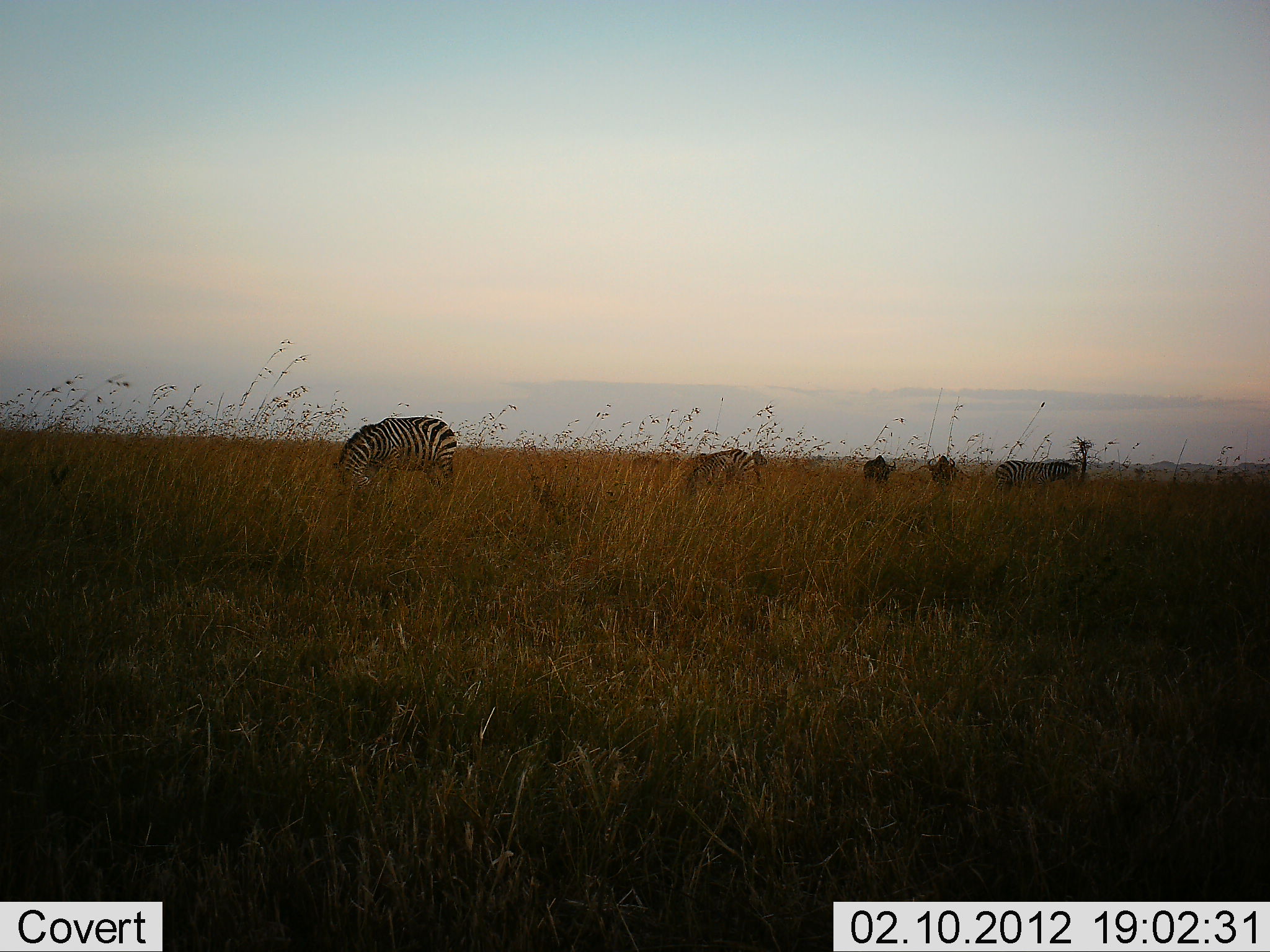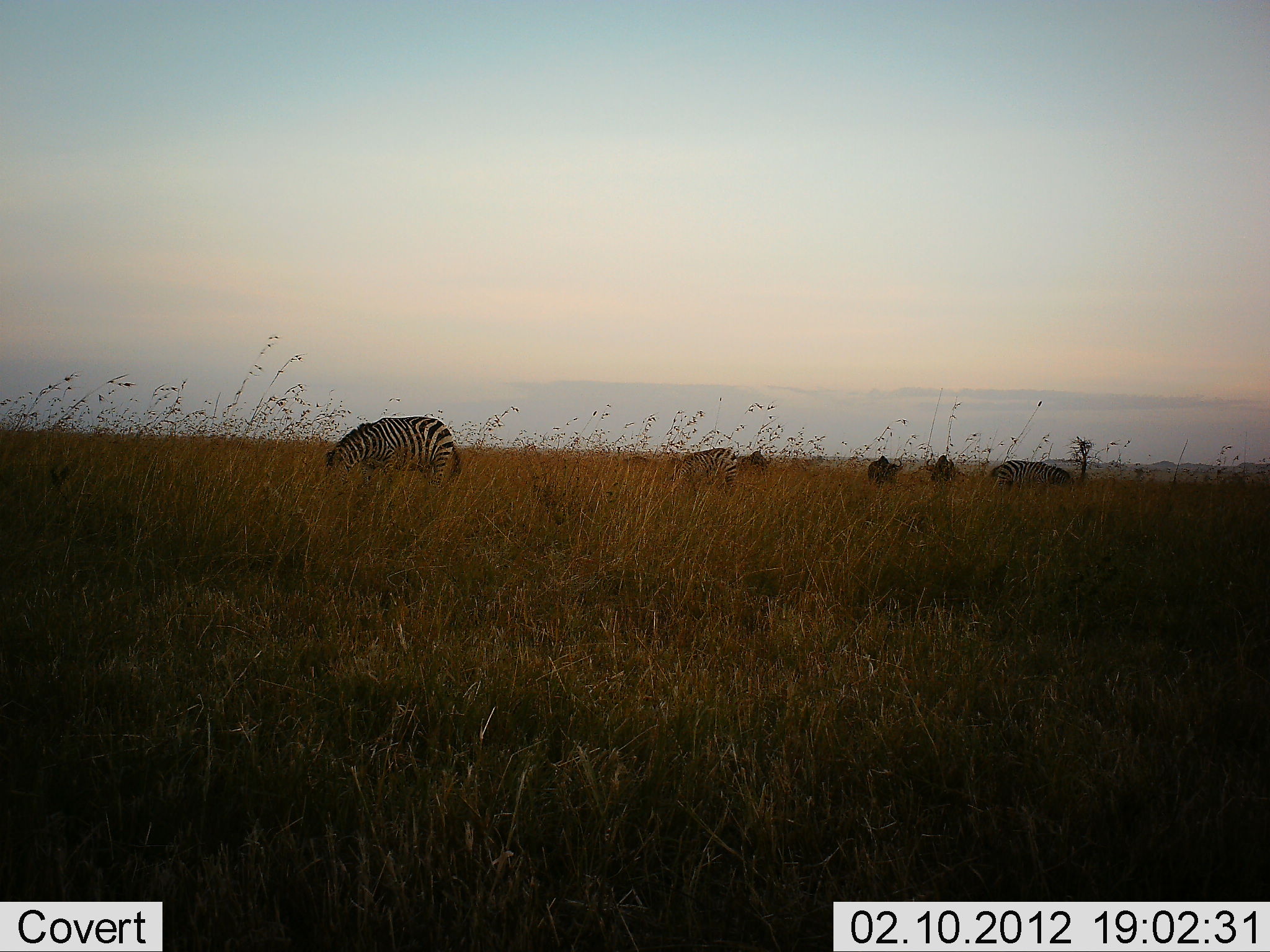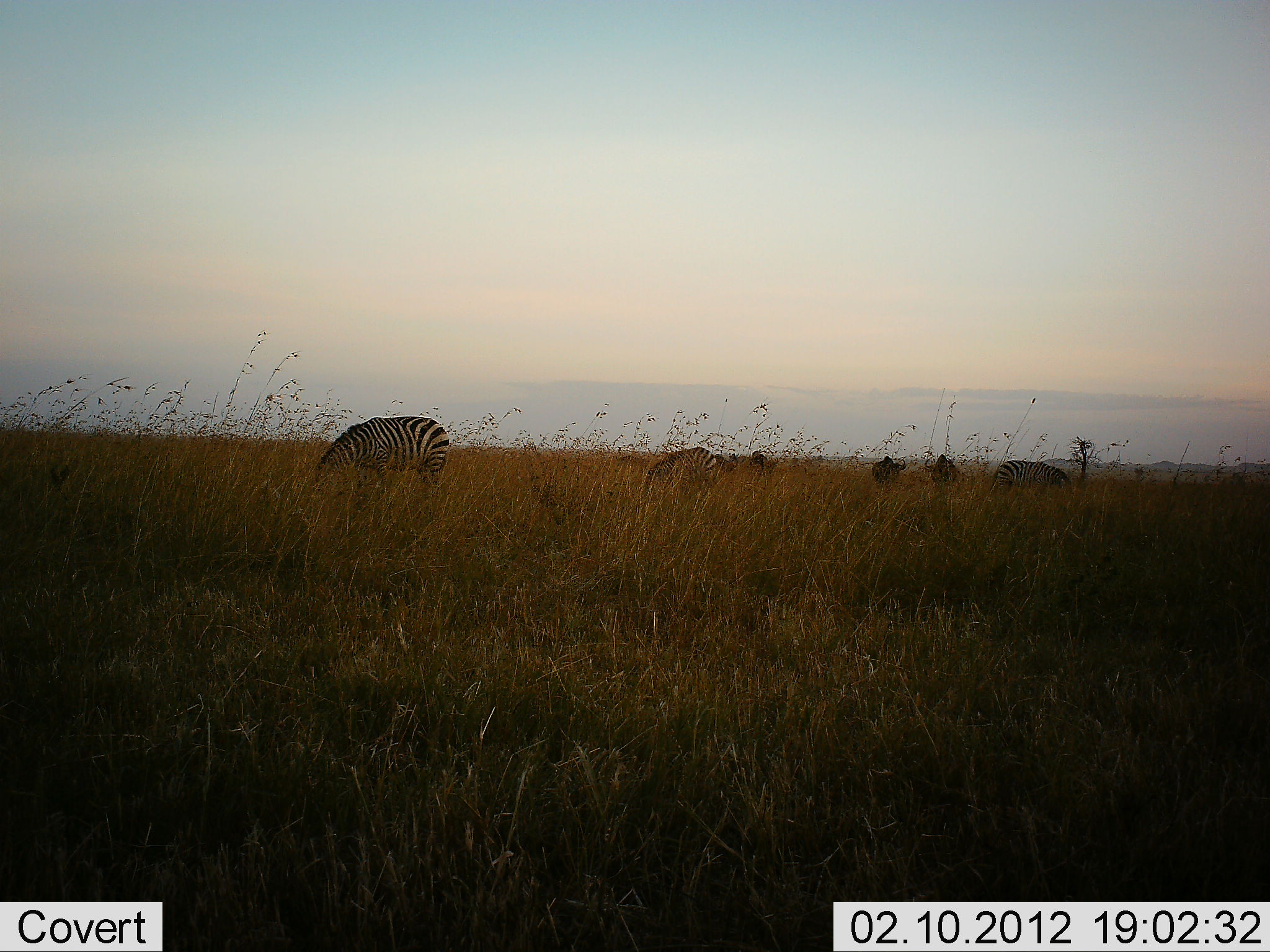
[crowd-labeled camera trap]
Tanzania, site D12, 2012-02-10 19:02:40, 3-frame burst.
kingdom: Animalia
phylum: Chordata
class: Mammalia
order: Artiodactyla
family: Bovidae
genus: Connochaetes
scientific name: Connochaetes taurinus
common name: blue wildebeest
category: wildebeest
Wildebeest (blue wildebeest) (Connochaetes taurinus), count 3. Behavior (volunteer vote fractions): standing 20%, resting 0%, moving 20%, interacting 0%. Young present (vote fraction): 0%. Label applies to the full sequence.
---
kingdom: Animalia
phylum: Chordata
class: Mammalia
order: Perissodactyla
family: Equidae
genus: Equus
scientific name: Equus quagga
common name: plains zebra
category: zebra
Zebra (plains zebra) (Equus quagga), count 3. Behavior (volunteer vote fractions): standing 21%, resting 5%, moving 26%, interacting 0%. Young present (vote fraction): 0%. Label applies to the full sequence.